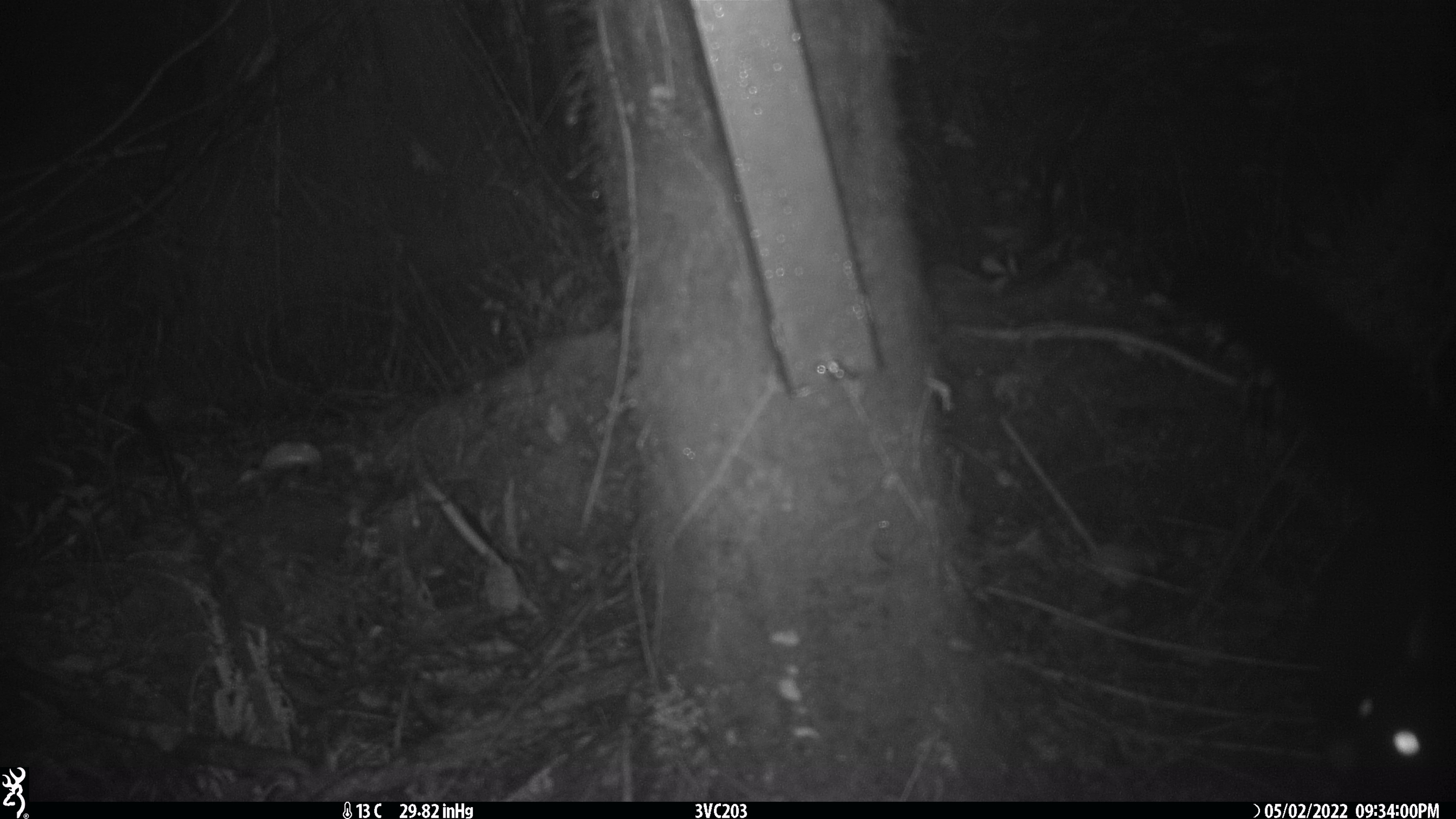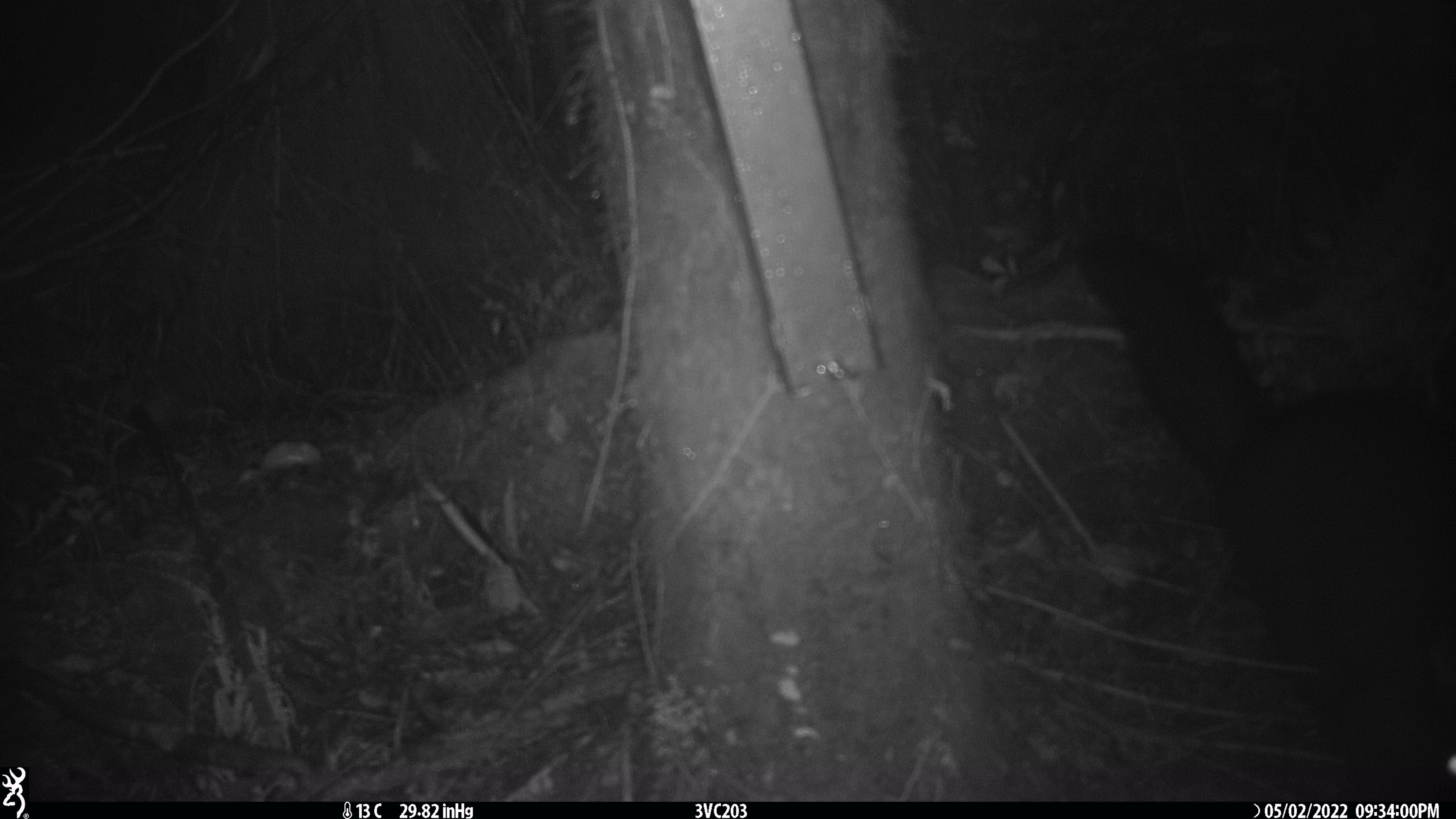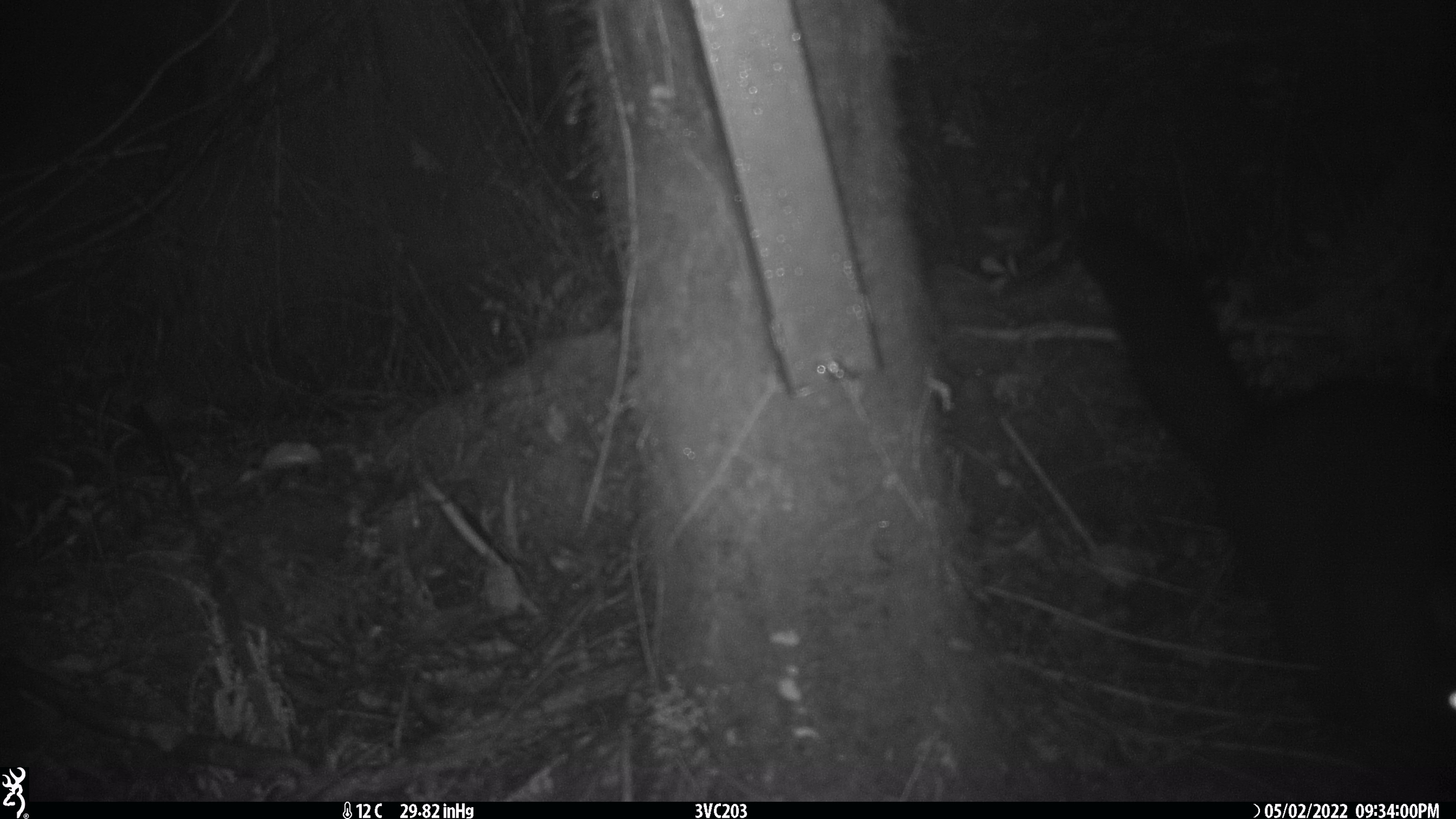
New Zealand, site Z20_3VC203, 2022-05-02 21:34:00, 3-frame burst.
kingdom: Animalia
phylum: Chordata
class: Mammalia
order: Diprotodontia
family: Phalangeridae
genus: Trichosurus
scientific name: Trichosurus vulpecula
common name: common brushtail possum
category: possum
Possum (common brushtail possum) (Trichosurus vulpecula).